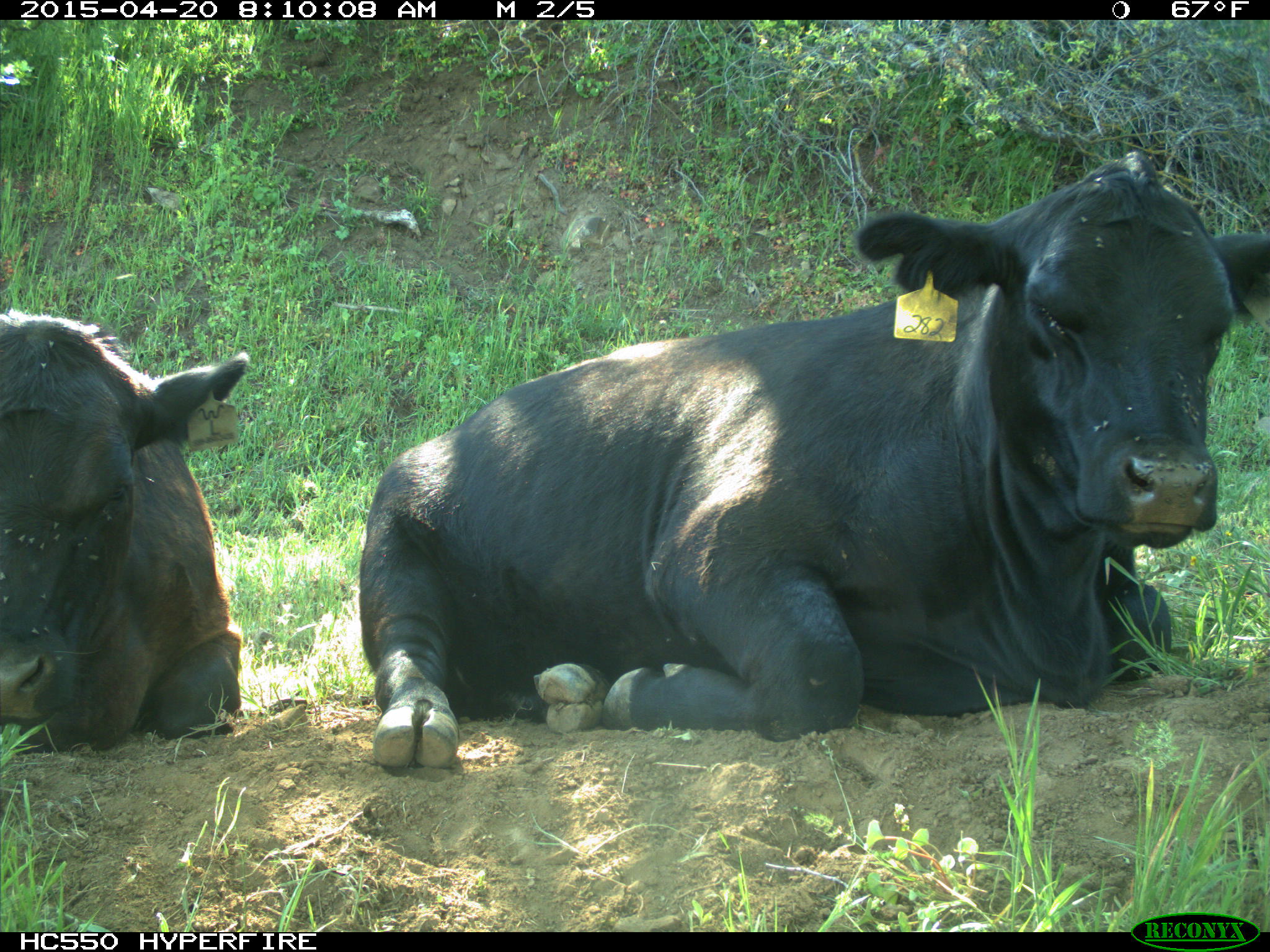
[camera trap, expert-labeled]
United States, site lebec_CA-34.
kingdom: Animalia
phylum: Chordata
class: Mammalia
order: Artiodactyla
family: Bovidae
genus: Bos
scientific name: Bos taurus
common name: domestic cow